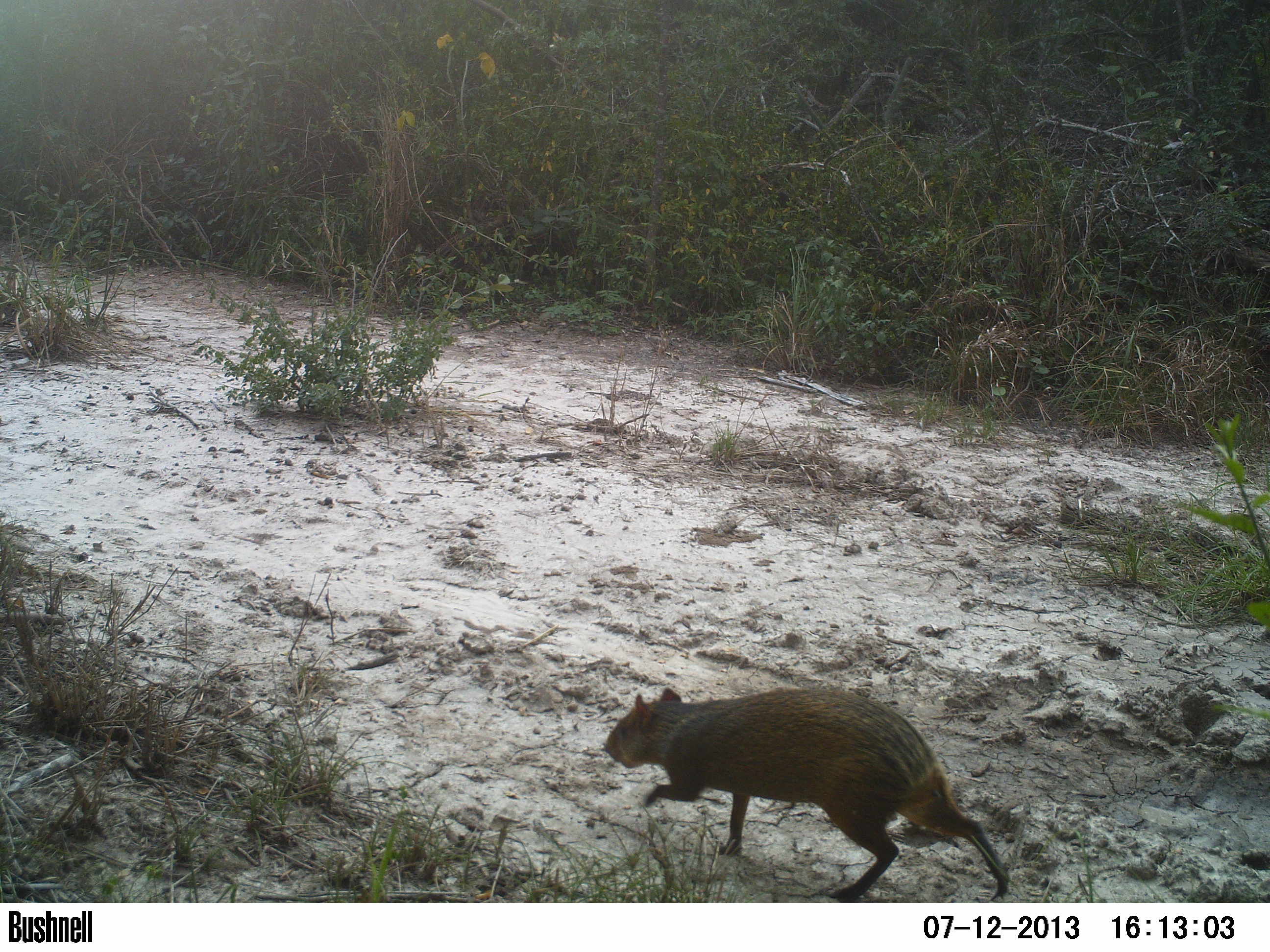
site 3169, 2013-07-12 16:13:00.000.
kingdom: Animalia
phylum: Chordata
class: Mammalia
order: Rodentia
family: Cuniculidae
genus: Cuniculus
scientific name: Cuniculus paca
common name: spotted paca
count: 1